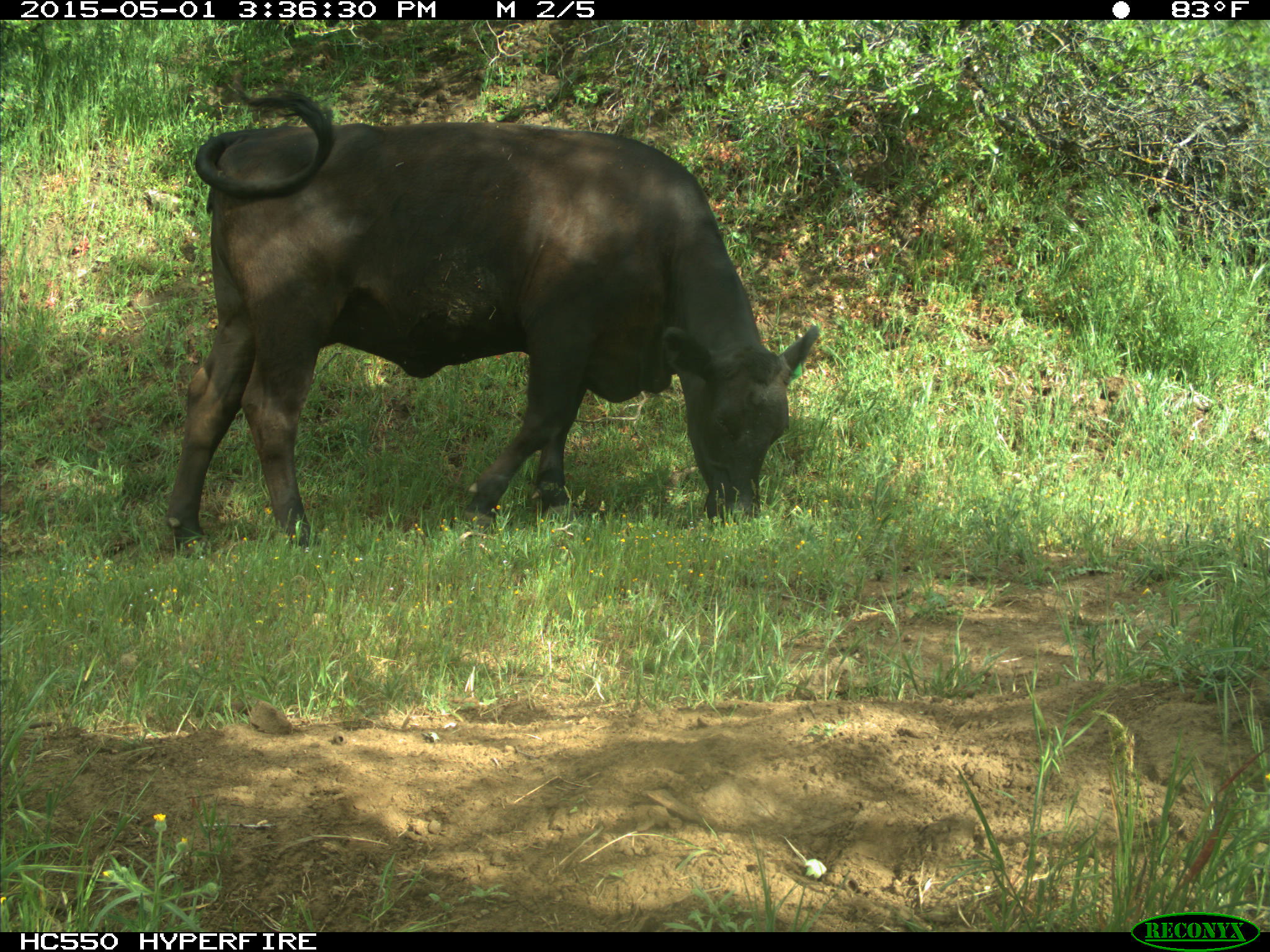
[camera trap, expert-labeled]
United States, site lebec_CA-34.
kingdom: Animalia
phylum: Chordata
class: Mammalia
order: Artiodactyla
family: Bovidae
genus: Bos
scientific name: Bos taurus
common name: domestic cow